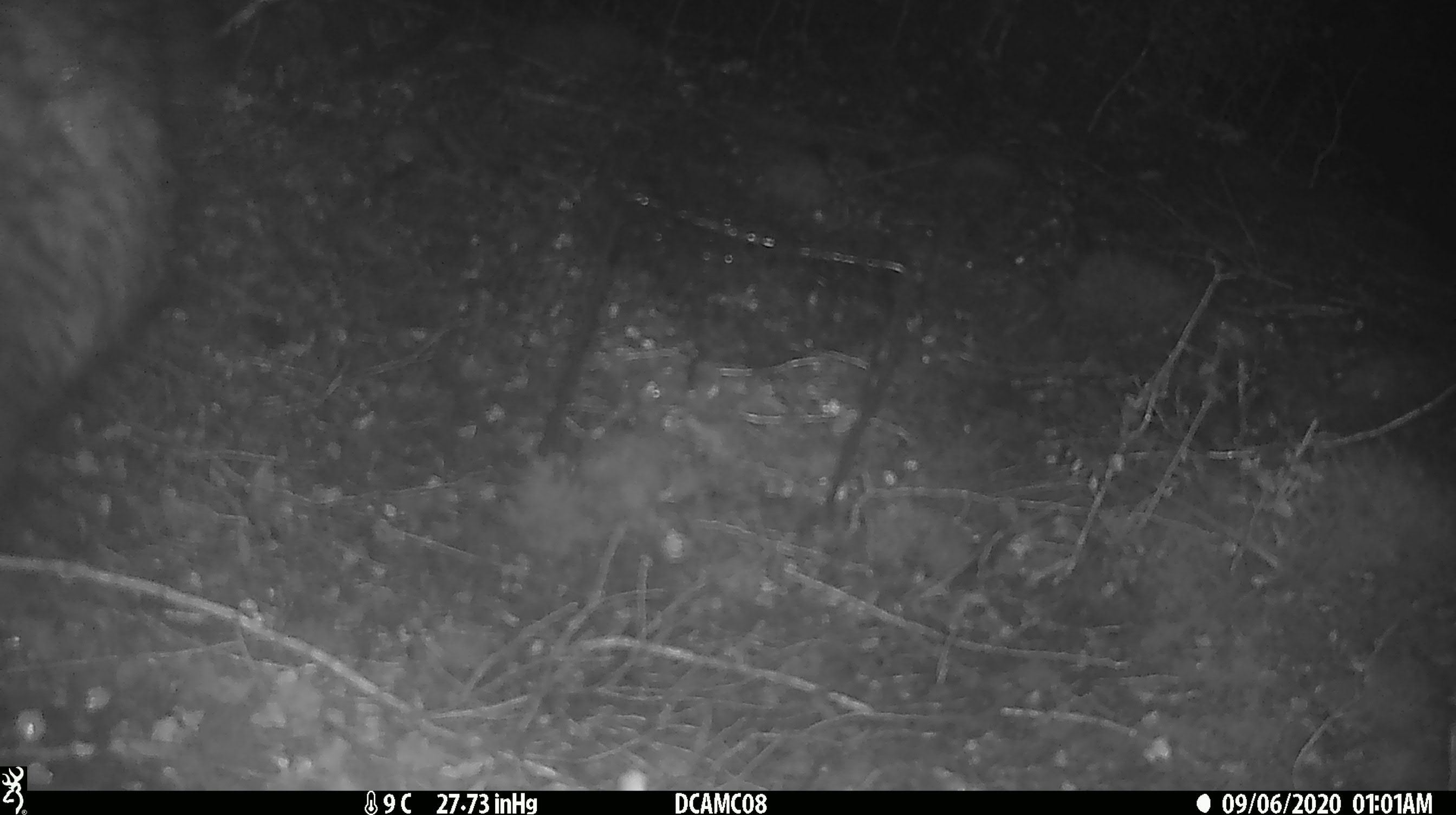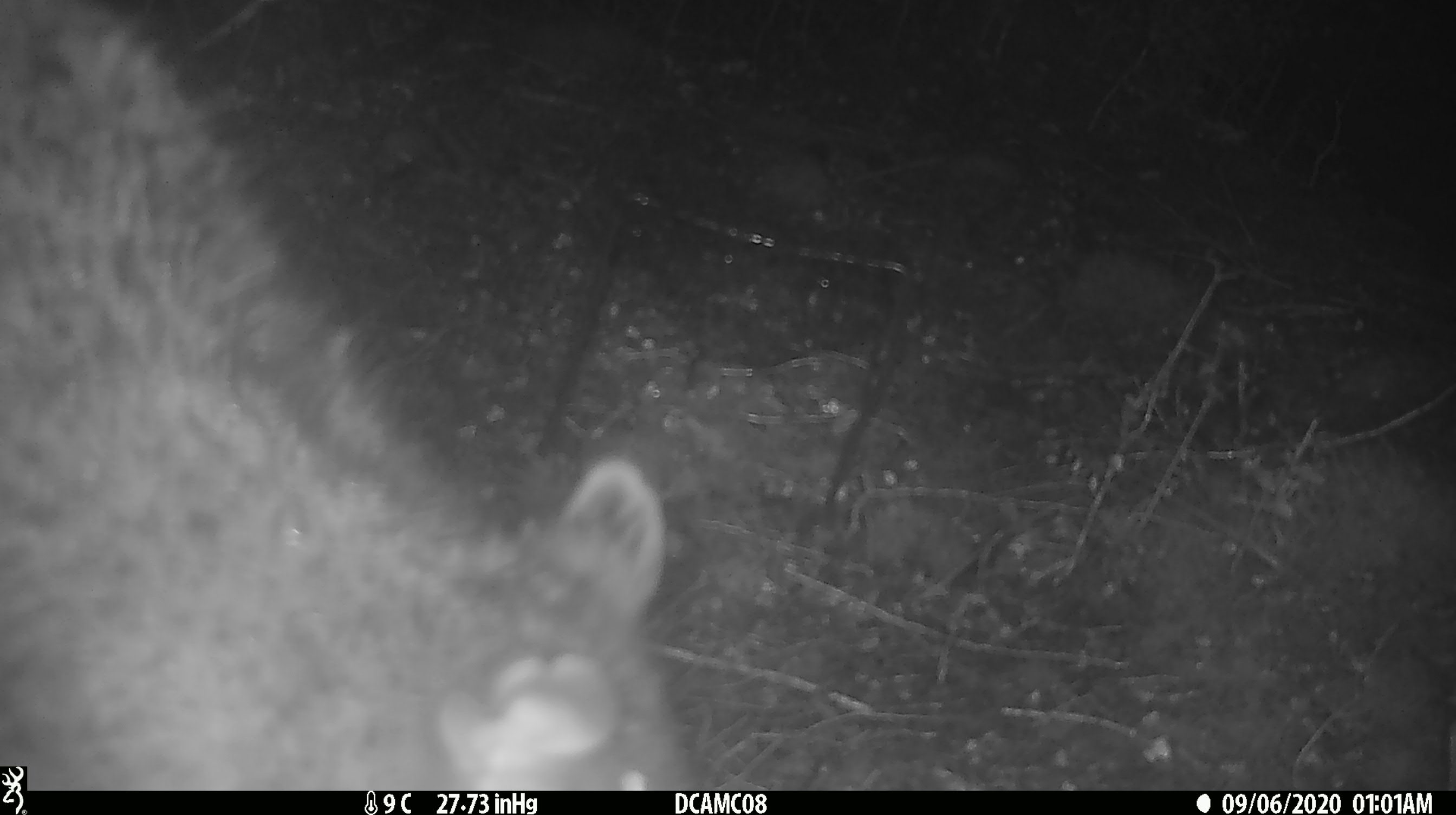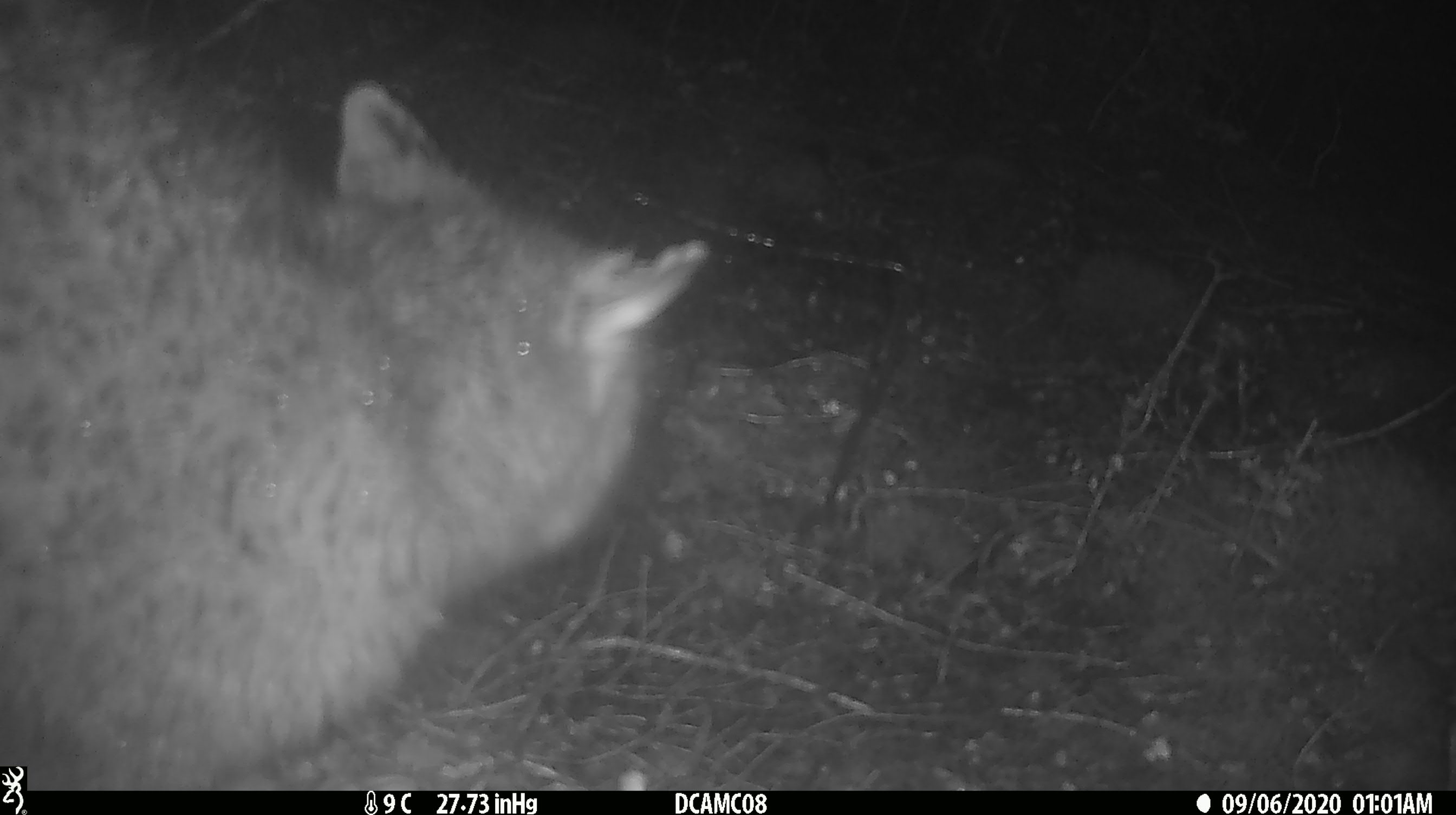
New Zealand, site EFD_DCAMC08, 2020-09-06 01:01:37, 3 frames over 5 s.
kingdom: Animalia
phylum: Chordata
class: Mammalia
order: Diprotodontia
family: Phalangeridae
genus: Trichosurus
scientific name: Trichosurus vulpecula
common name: common brushtail possum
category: possum